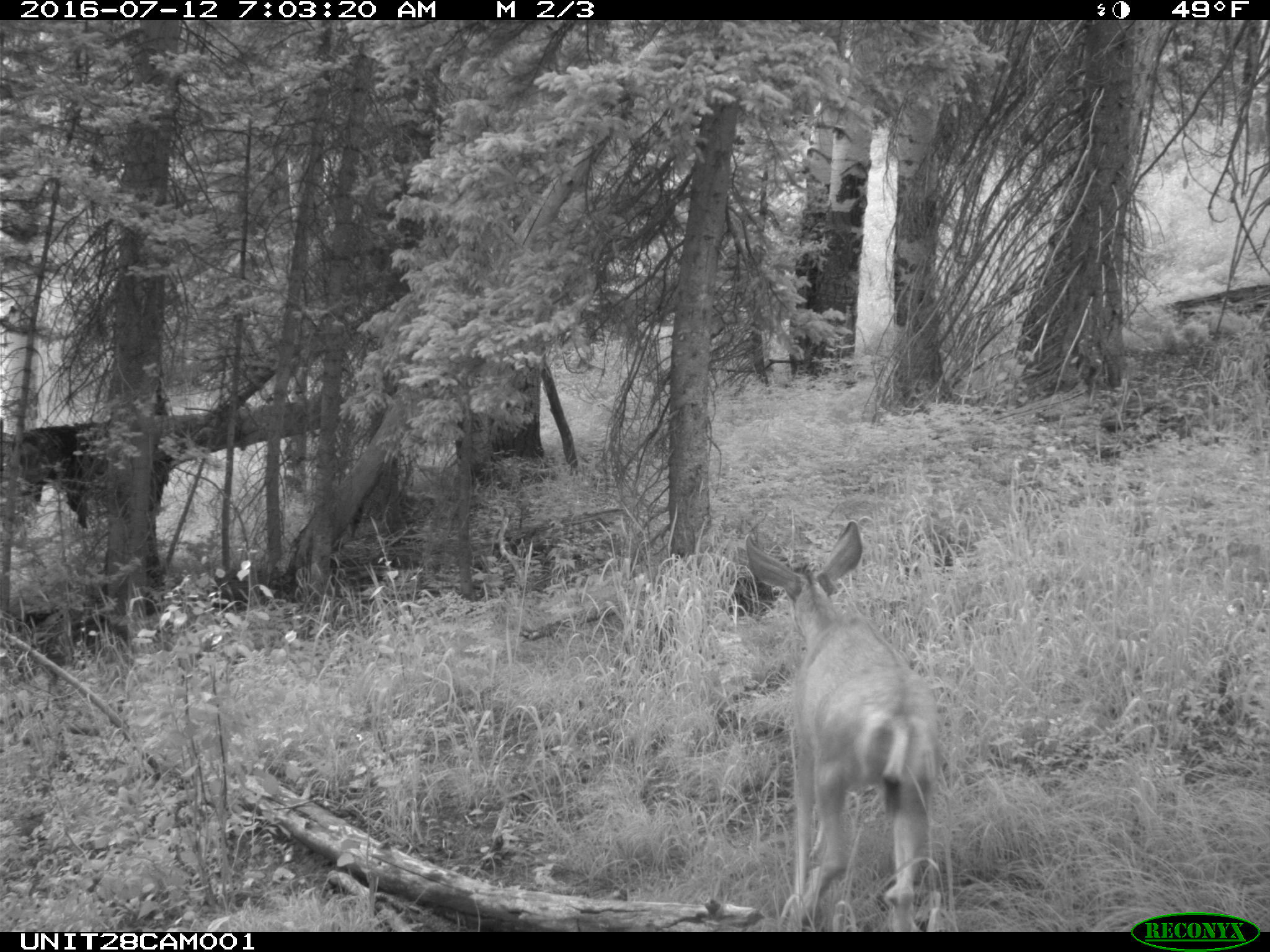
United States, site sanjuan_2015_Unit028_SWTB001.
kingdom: Animalia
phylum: Chordata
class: Mammalia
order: Artiodactyla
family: Cervidae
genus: Odocoileus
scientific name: Odocoileus hemionus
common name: mule deer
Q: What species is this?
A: Odocoileus hemionus (mule deer).